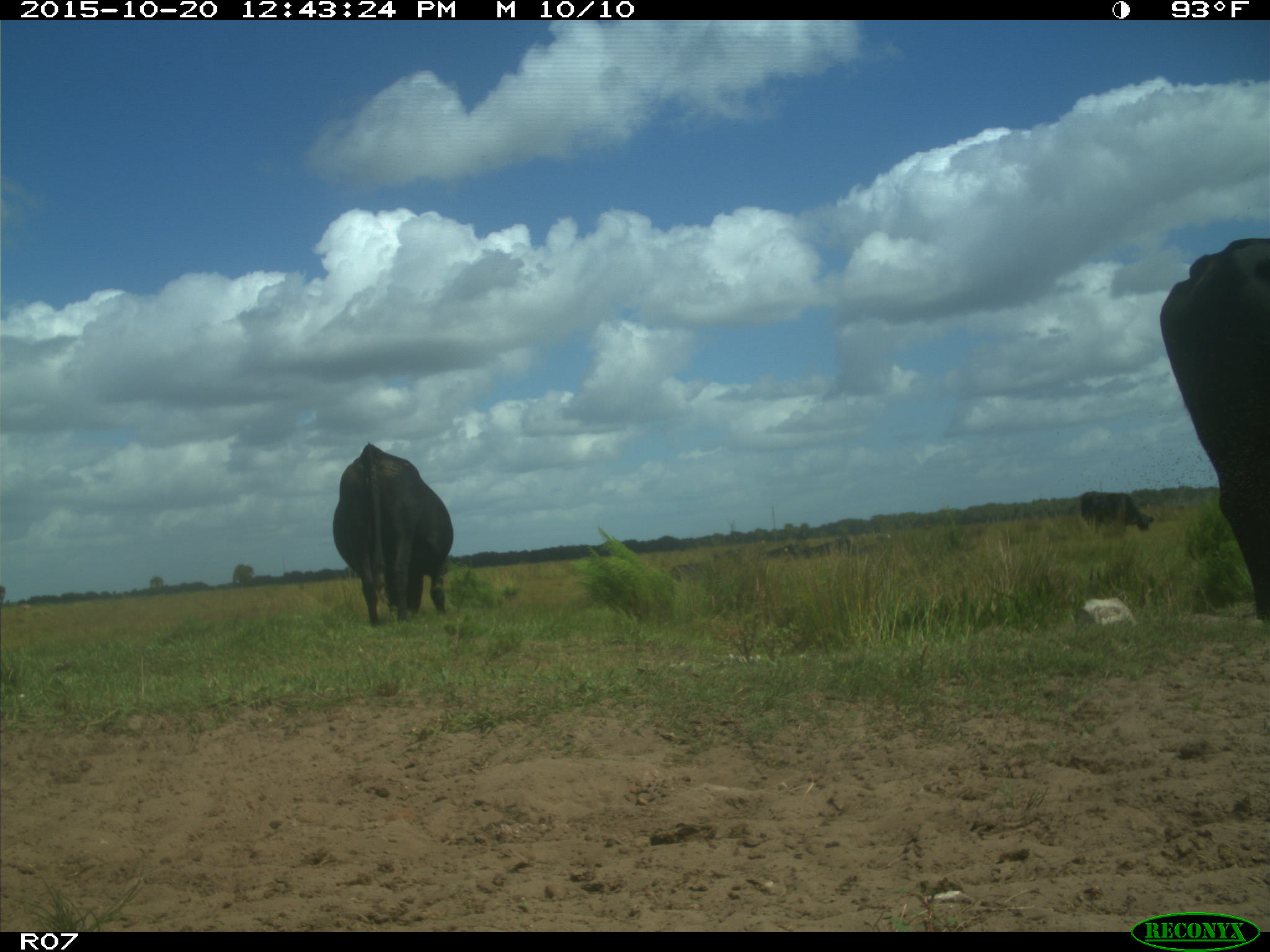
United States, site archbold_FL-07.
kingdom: Animalia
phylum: Chordata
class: Mammalia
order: Artiodactyla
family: Bovidae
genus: Bos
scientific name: Bos taurus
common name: domestic cow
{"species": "Bos taurus (domestic cow)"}